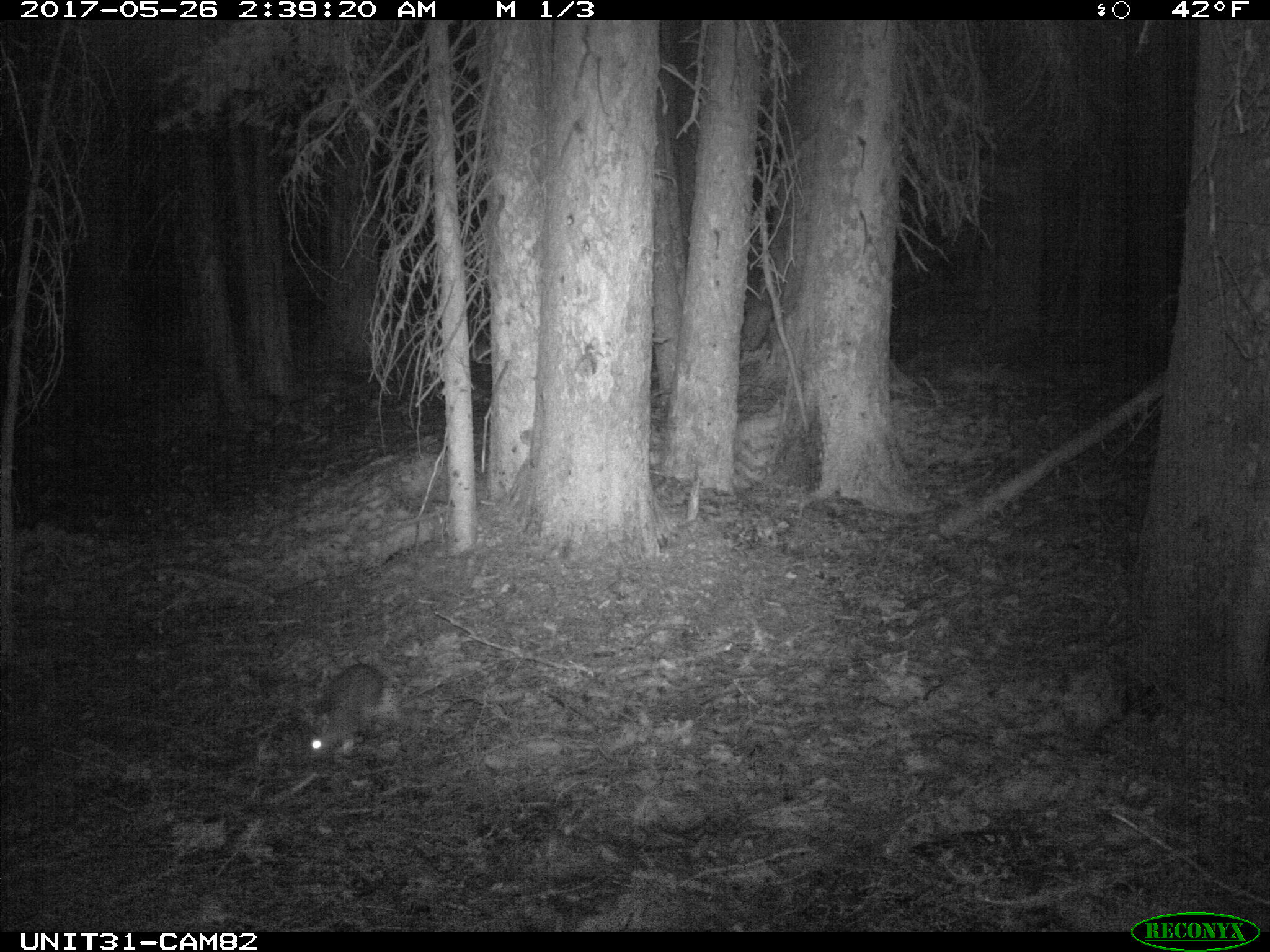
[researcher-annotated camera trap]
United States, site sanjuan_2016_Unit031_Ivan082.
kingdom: Animalia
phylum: Chordata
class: Mammalia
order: Lagomorpha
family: Leporidae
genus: Lepus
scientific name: Lepus americanus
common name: snowshoe hare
Lepus americanus (snowshoe hare).